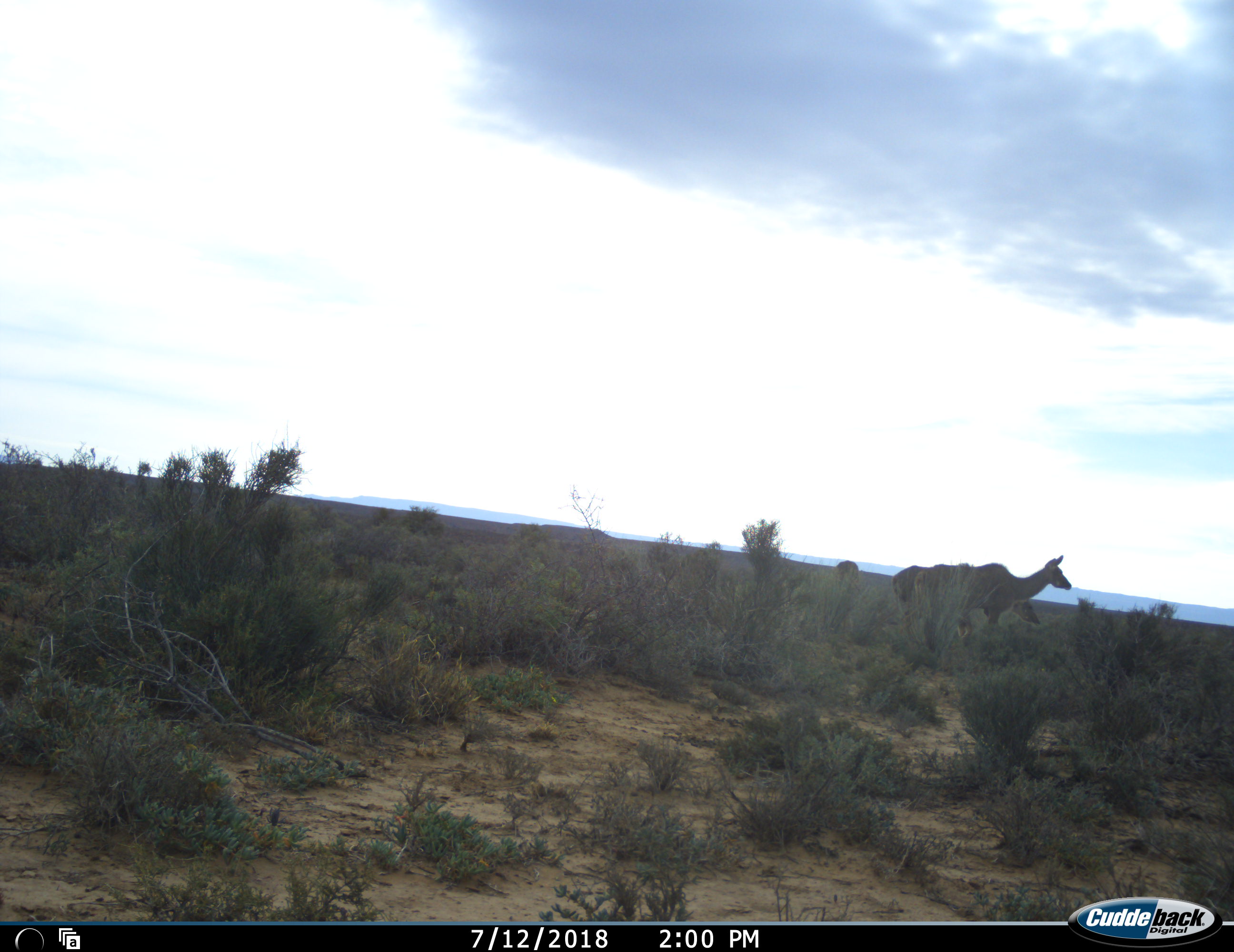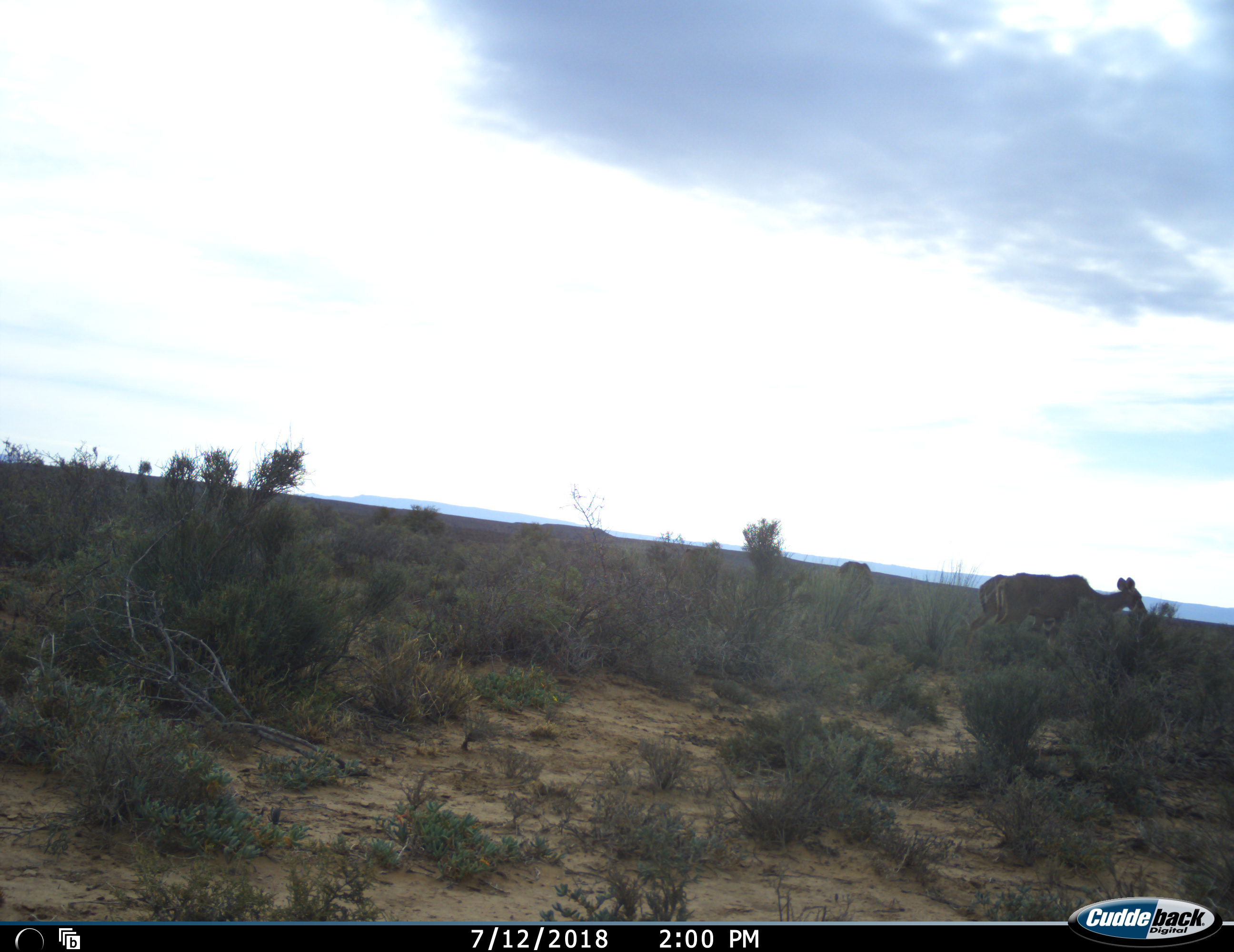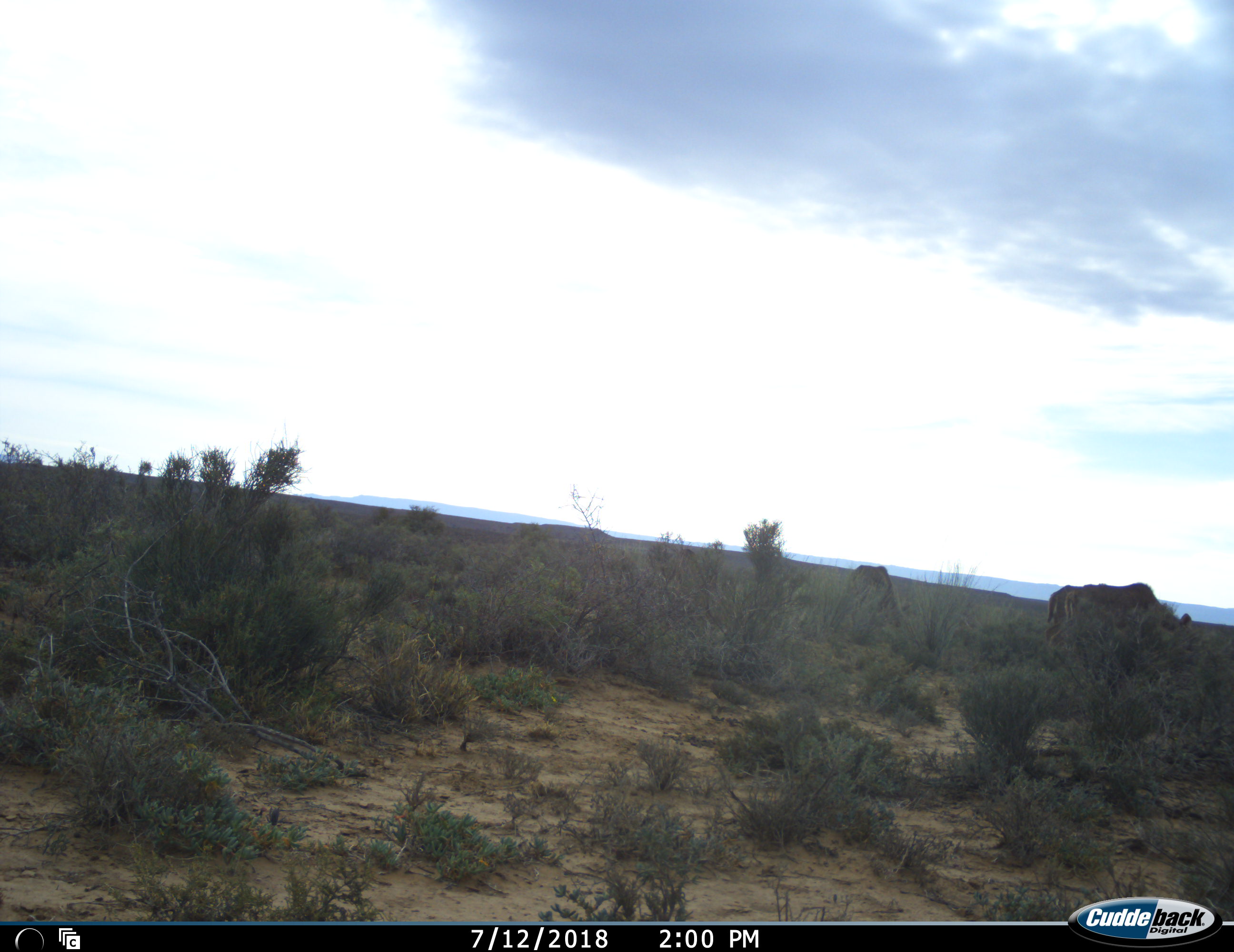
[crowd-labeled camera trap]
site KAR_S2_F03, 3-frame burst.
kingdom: Animalia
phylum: Chordata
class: Mammalia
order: Artiodactyla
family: Bovidae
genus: Tragelaphus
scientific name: Tragelaphus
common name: kudu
Kudu (Tragelaphus), count 3. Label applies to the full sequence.